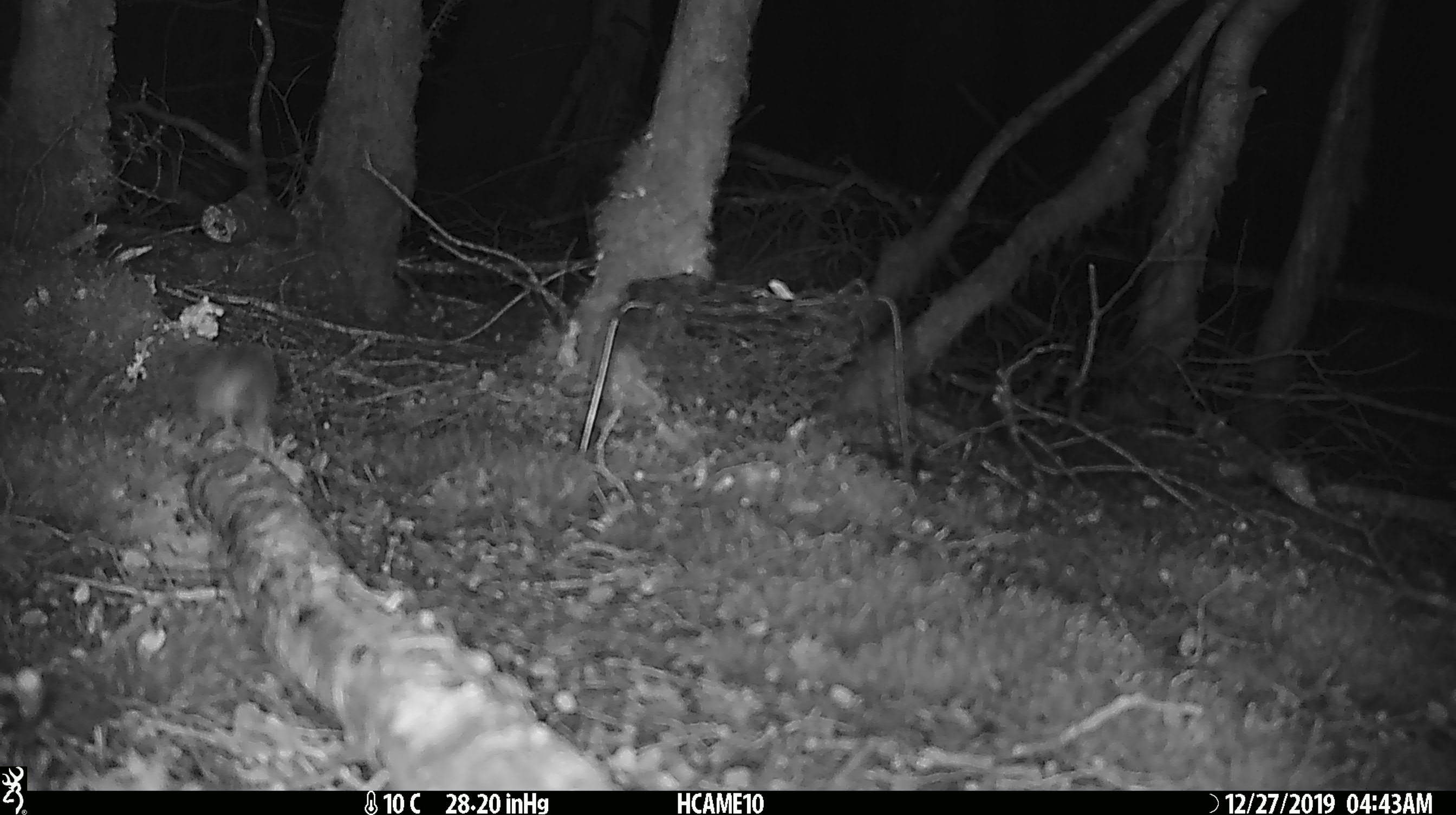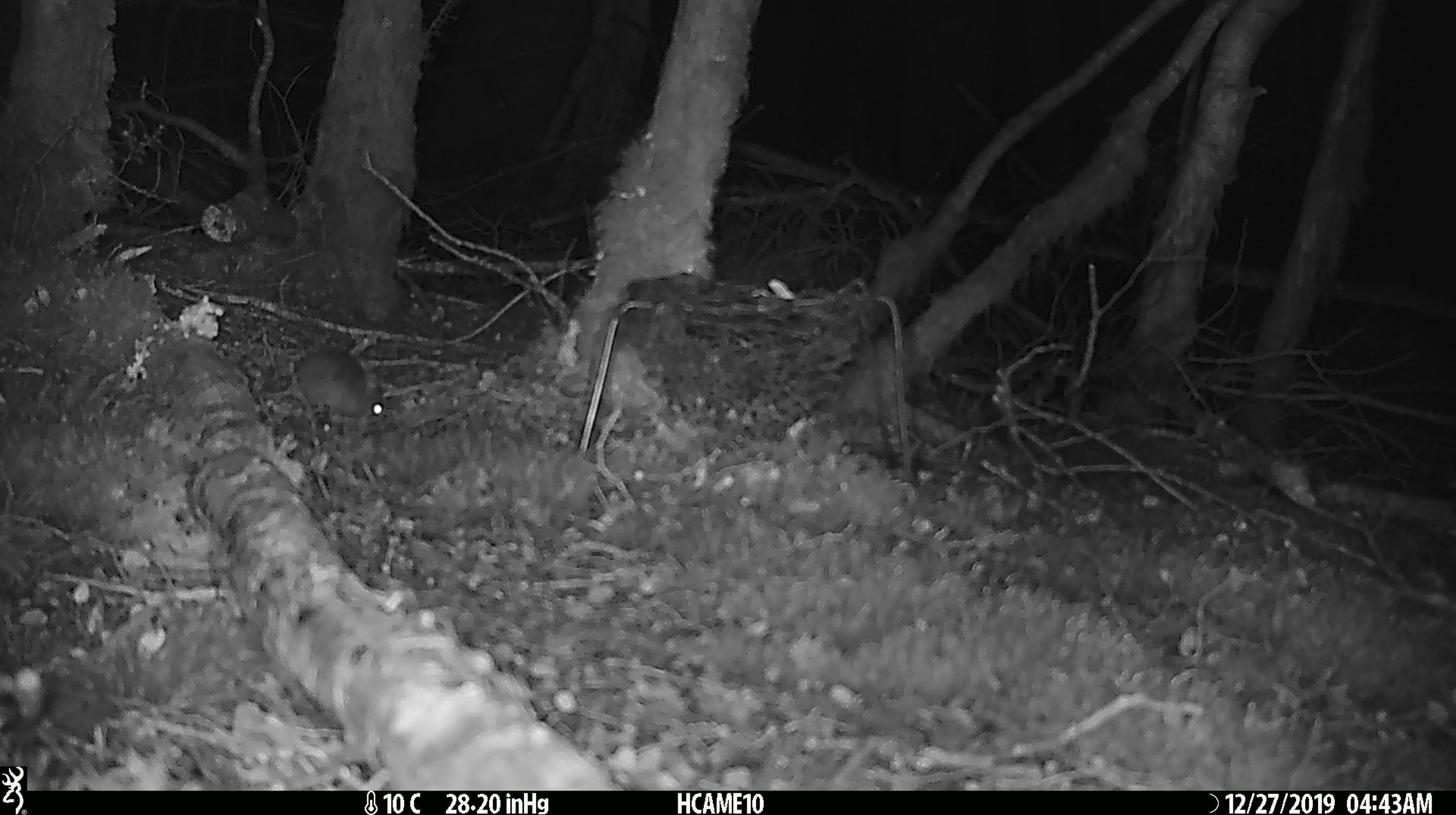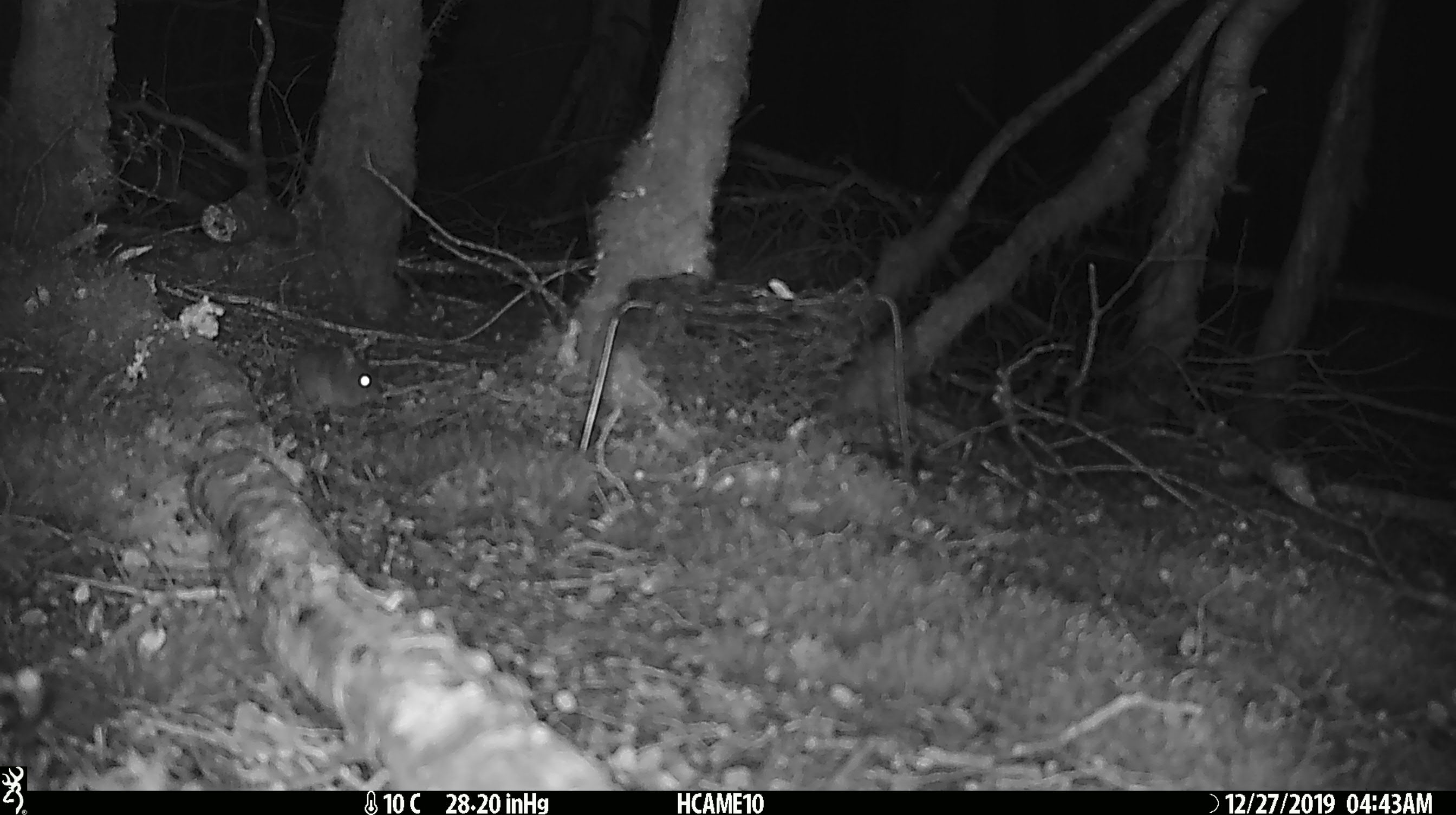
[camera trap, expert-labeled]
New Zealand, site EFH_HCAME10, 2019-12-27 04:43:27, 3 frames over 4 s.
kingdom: Animalia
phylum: Chordata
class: Mammalia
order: Rodentia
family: Muridae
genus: Mus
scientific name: Mus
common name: mouse